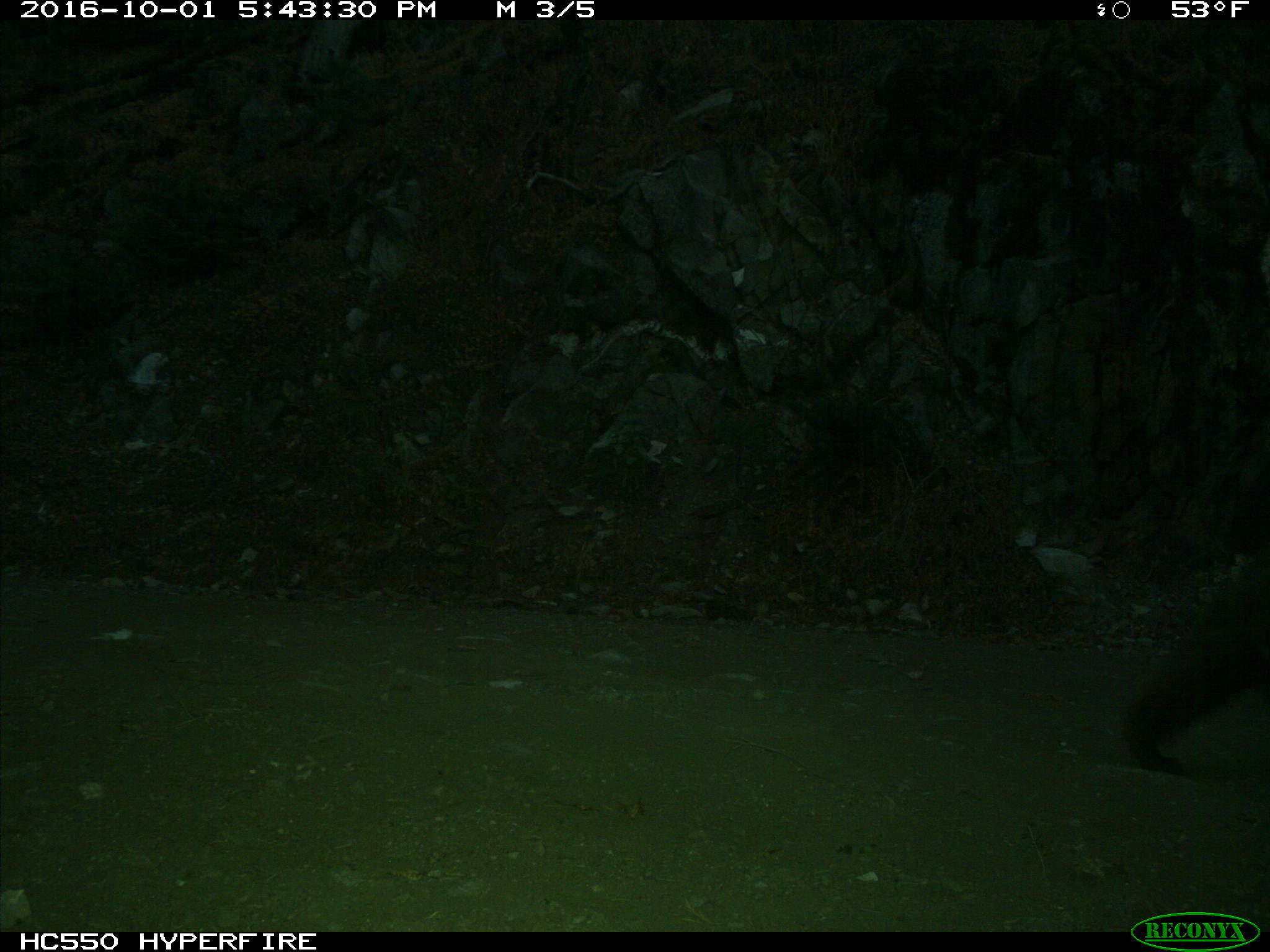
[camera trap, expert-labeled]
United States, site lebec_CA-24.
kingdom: Animalia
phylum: Chordata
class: Mammalia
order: Carnivora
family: Ursidae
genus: Ursus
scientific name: Ursus americanus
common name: american black bear